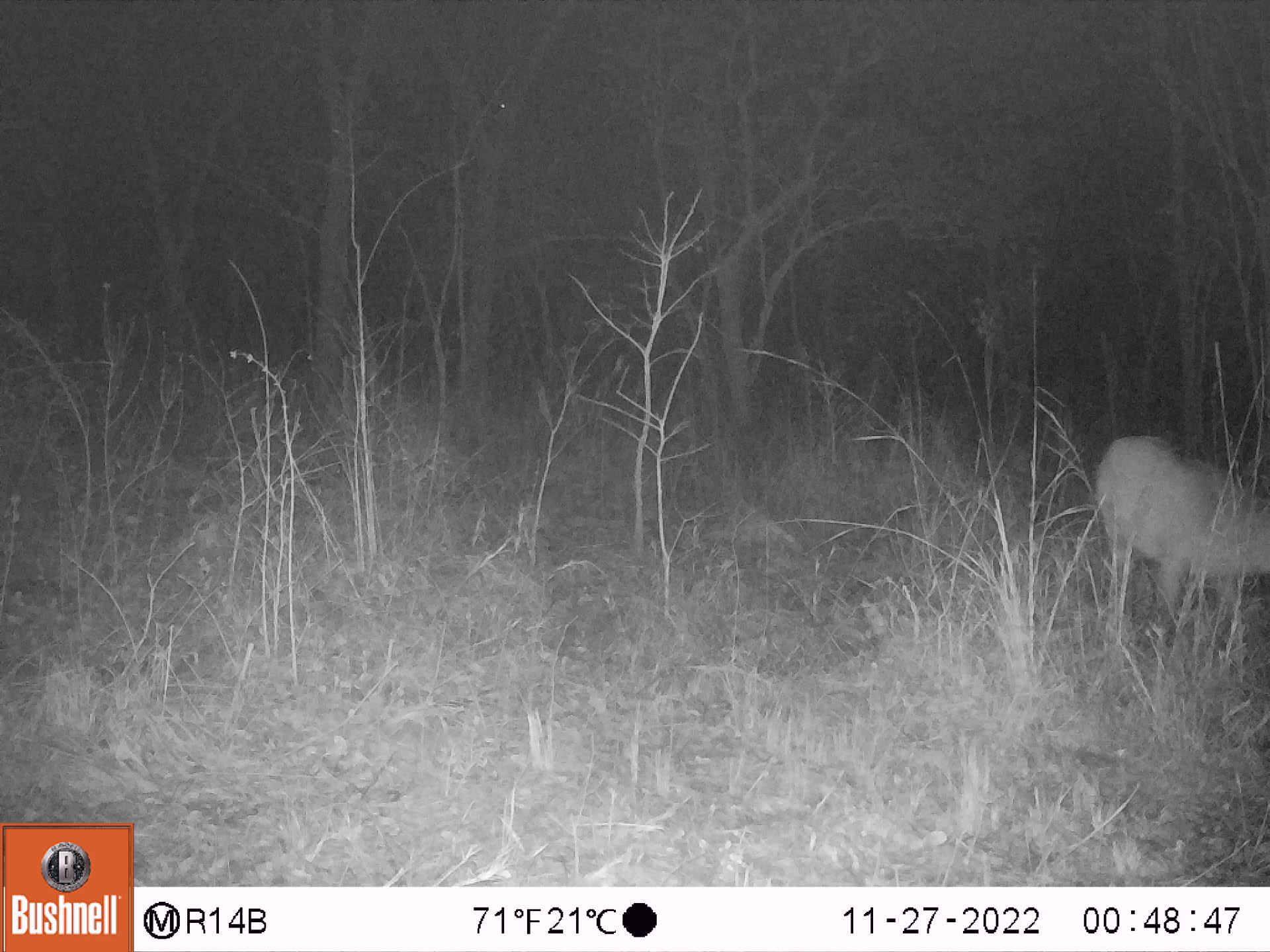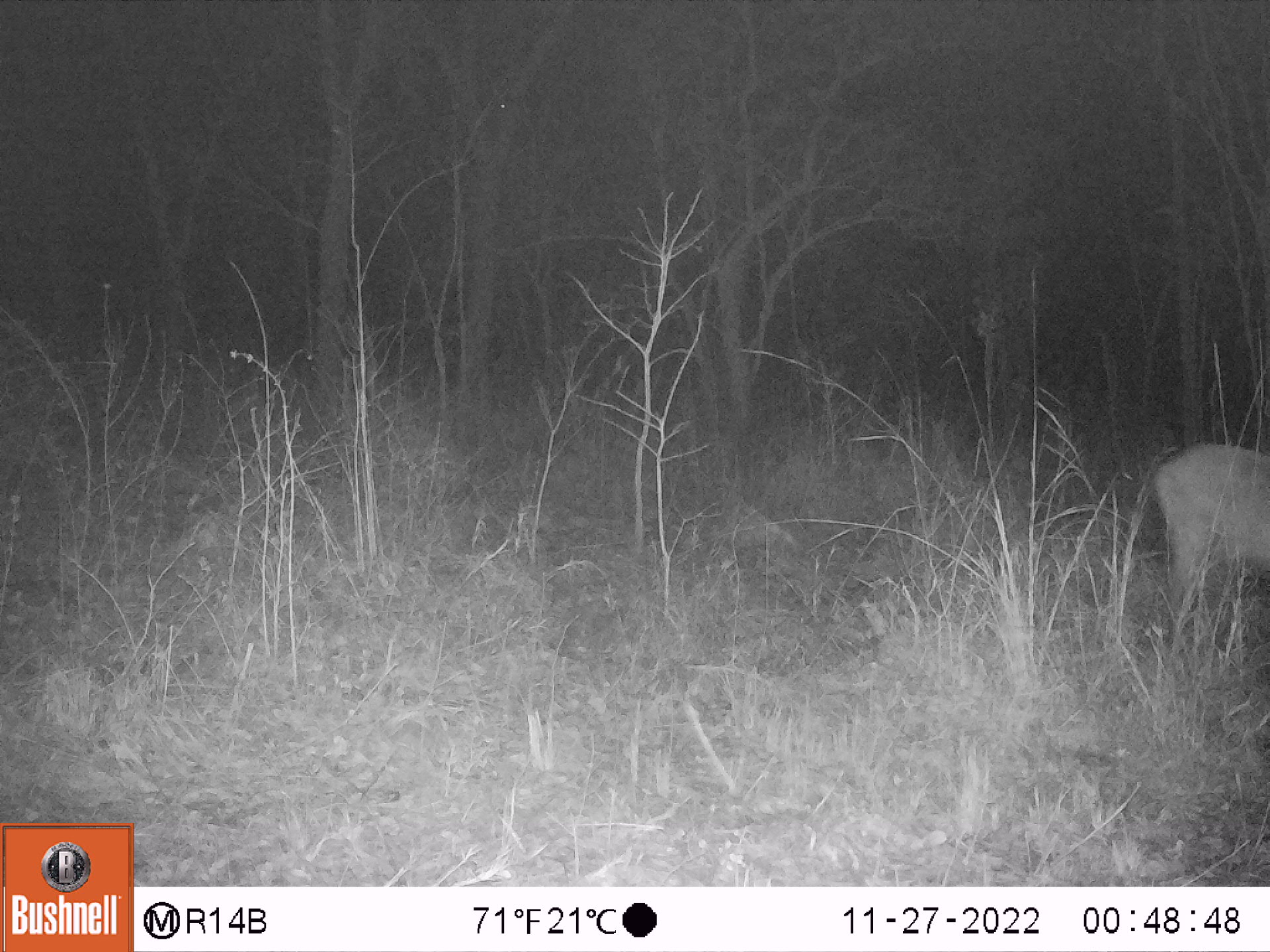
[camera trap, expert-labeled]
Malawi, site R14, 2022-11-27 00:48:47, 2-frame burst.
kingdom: Animalia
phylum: Chordata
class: Mammalia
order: Artiodactyla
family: Bovidae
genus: Kobus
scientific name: Kobus ellipsiprymnus ellipsiprymnus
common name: common waterbuck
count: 1